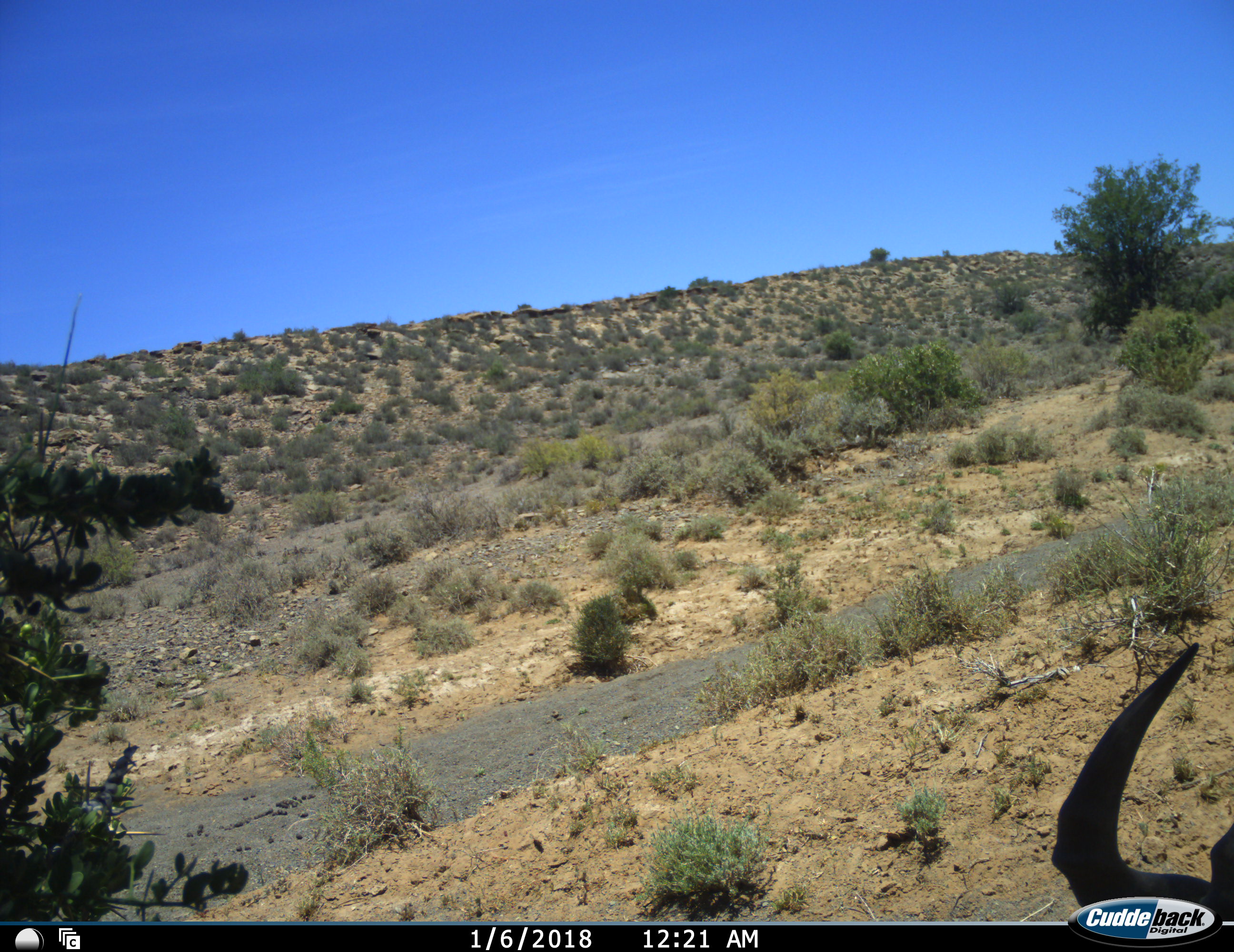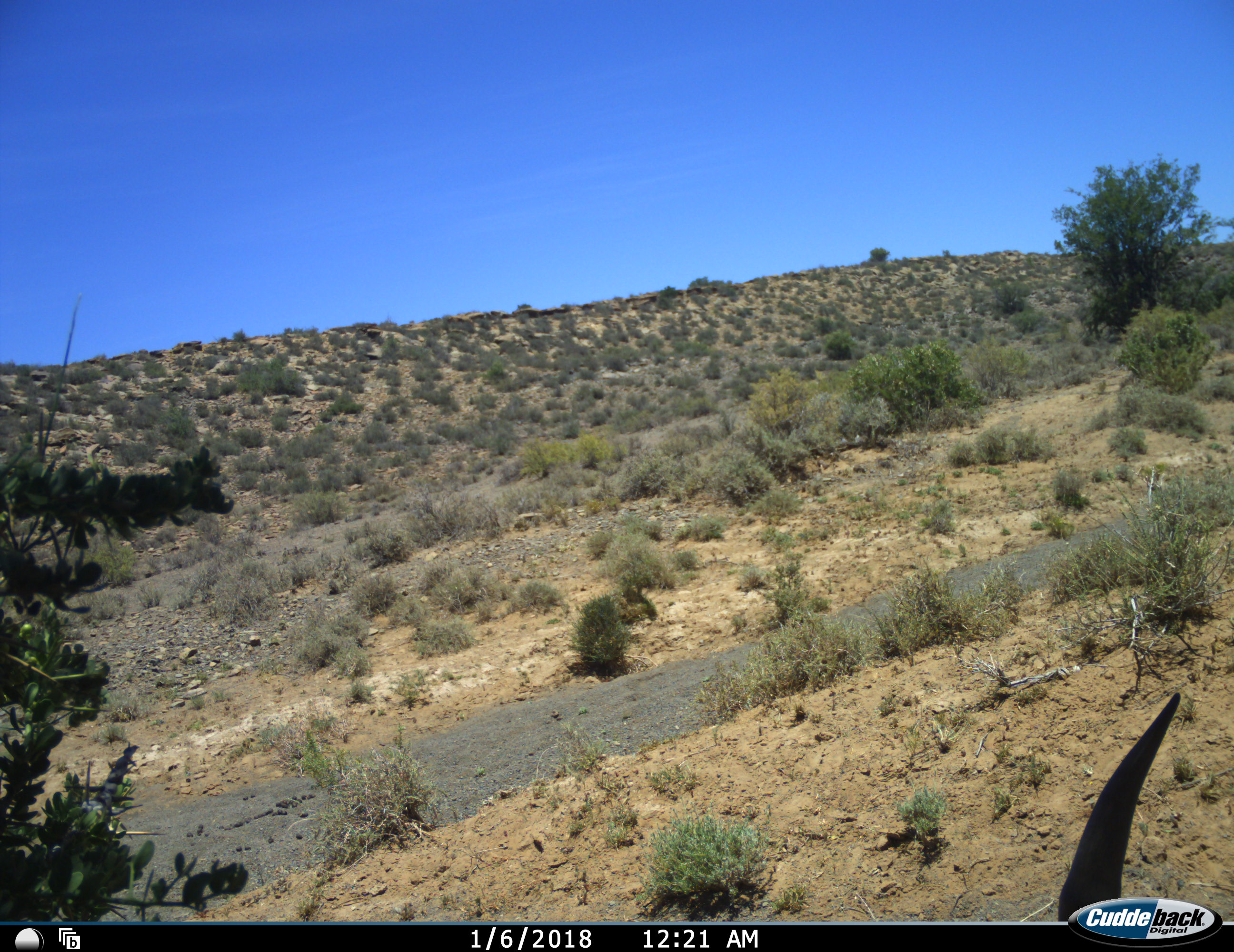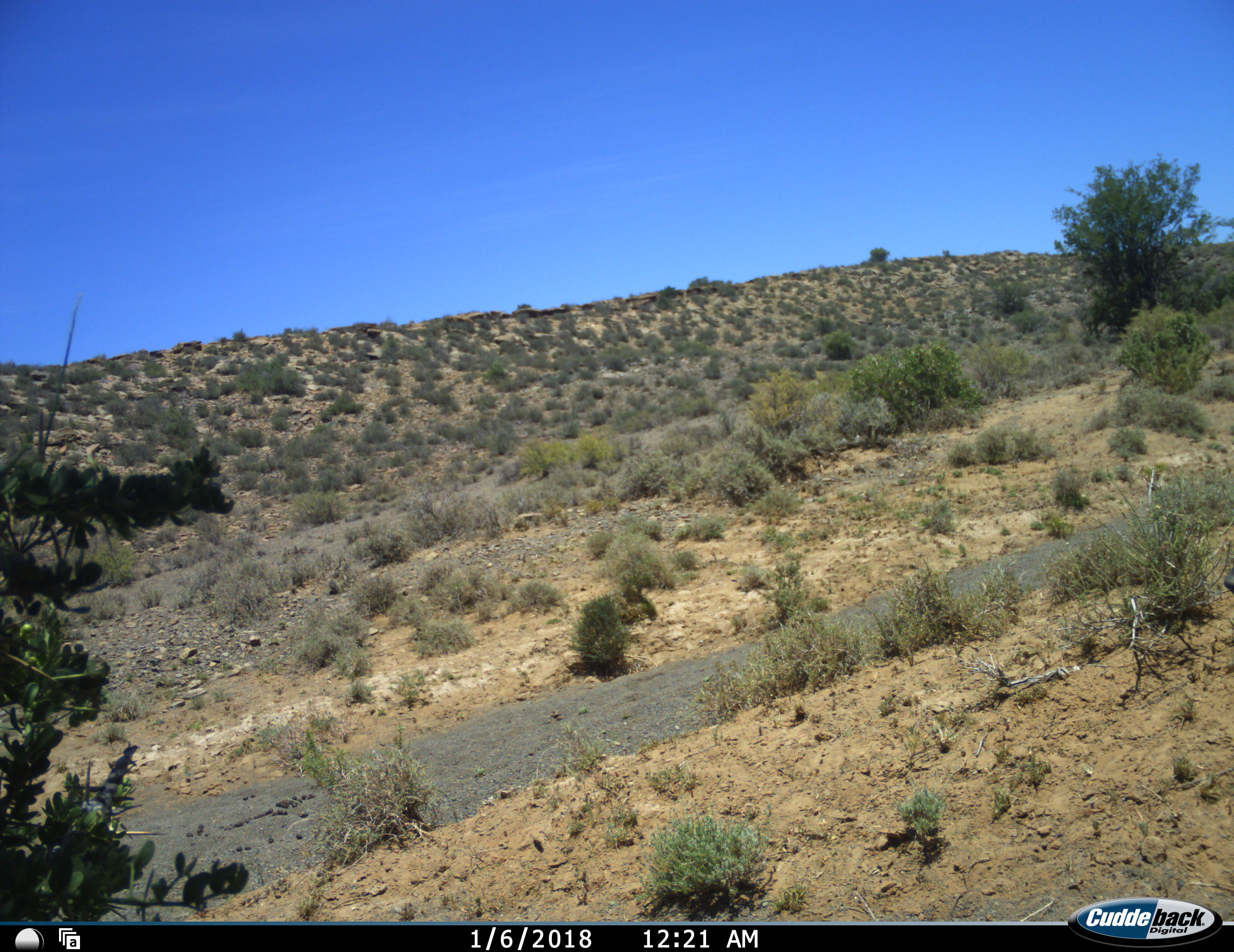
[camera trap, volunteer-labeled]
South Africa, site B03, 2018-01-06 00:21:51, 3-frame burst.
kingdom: Animalia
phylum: Chordata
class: Mammalia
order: Artiodactyla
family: Bovidae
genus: Alcelaphus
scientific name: Alcelaphus buselaphus caama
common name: red hartebeest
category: hartebeestred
Hartebeestred (red hartebeest) (Alcelaphus buselaphus caama), count 1. Behavior (volunteer vote fractions): standing 38%, resting 38%, moving 38%, interacting 0%. Young present (vote fraction): 0%. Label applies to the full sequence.